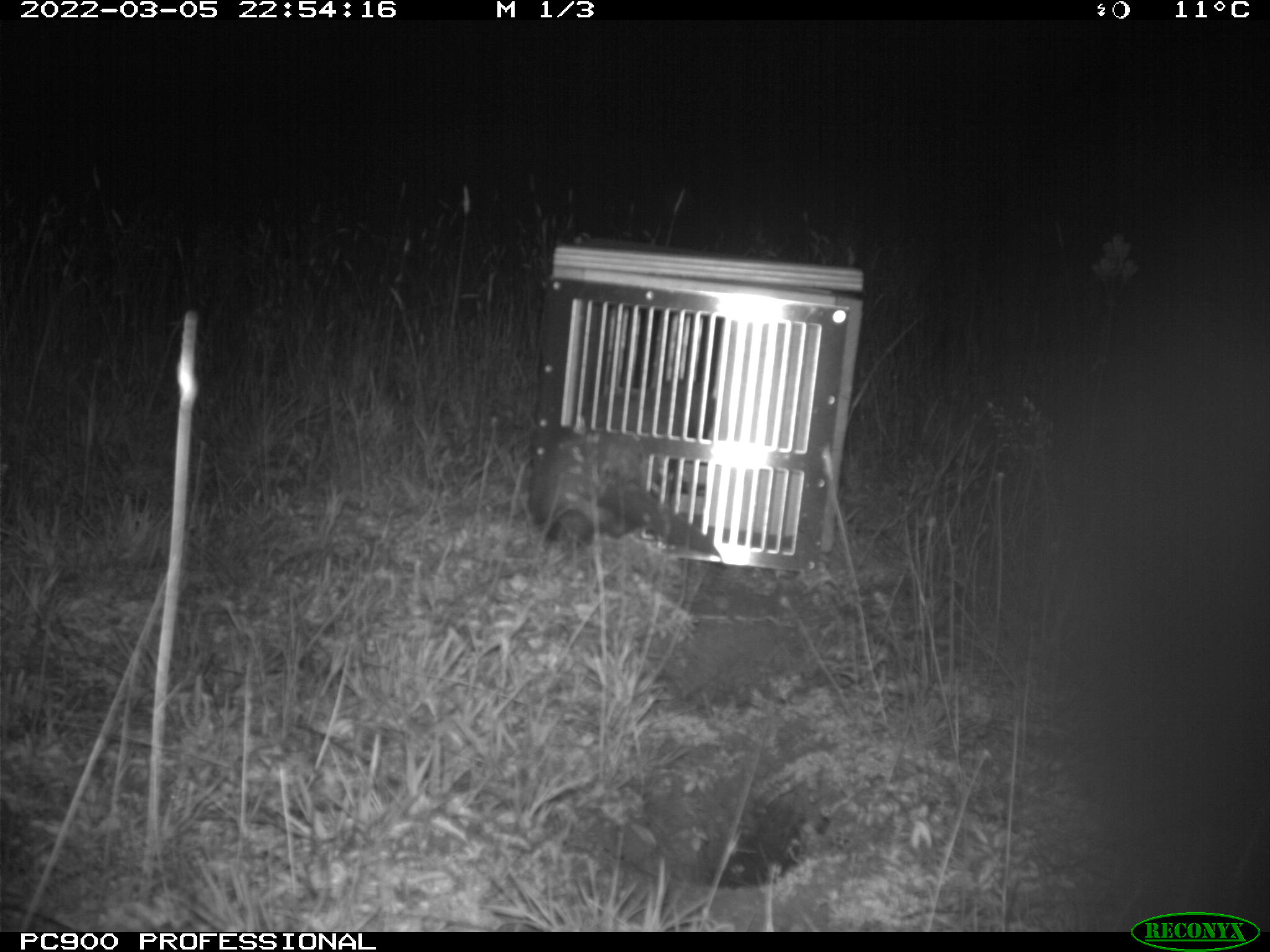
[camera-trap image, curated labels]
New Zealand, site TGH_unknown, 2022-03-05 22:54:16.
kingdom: Animalia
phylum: Chordata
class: Mammalia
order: Carnivora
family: Mustelidae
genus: Mustela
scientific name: Mustela furo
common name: ferret